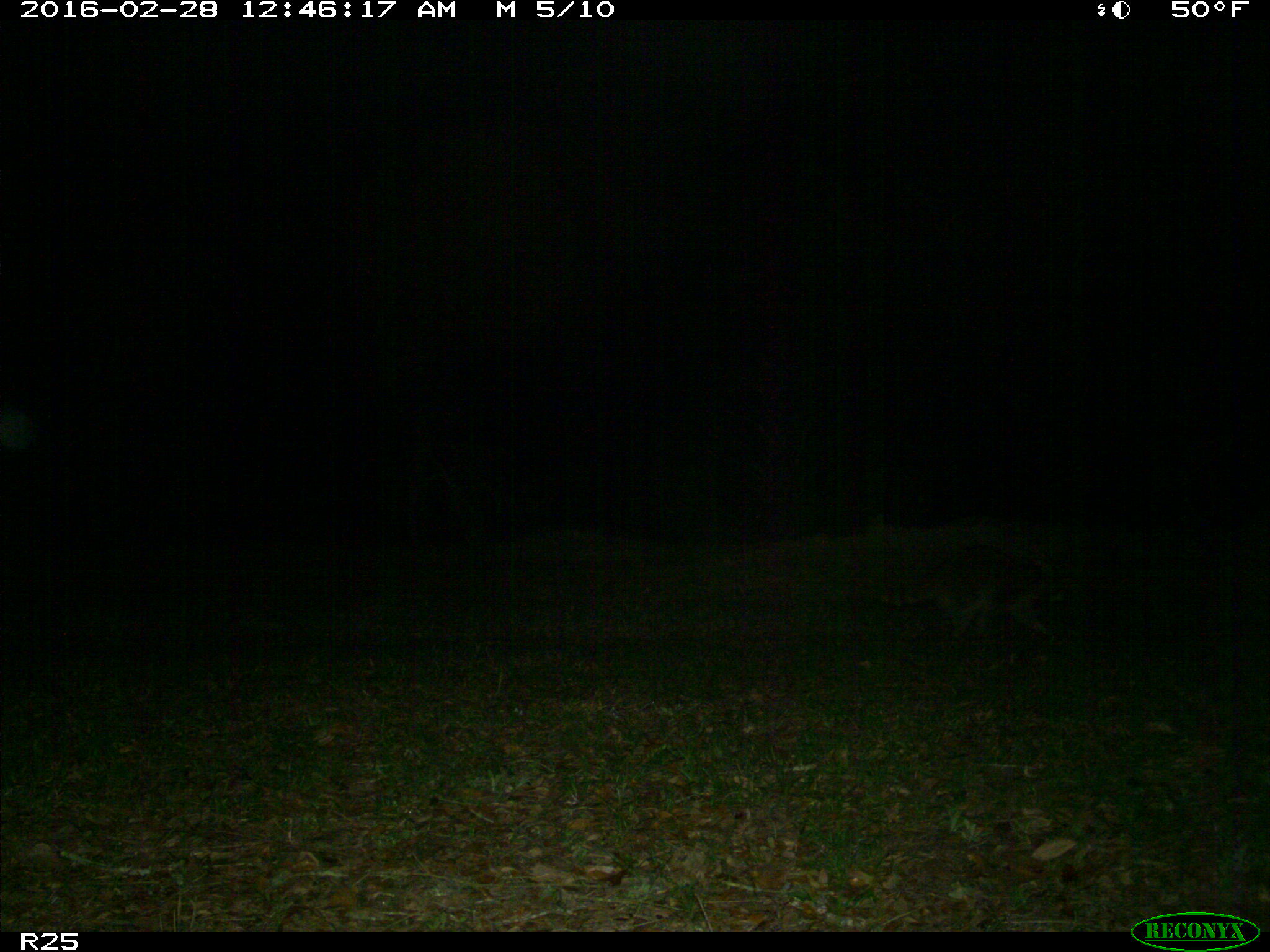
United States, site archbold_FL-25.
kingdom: Animalia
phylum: Chordata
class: Mammalia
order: Carnivora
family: Procyonidae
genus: Procyon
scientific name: Procyon lotor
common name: common raccoon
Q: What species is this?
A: Procyon lotor (common raccoon).